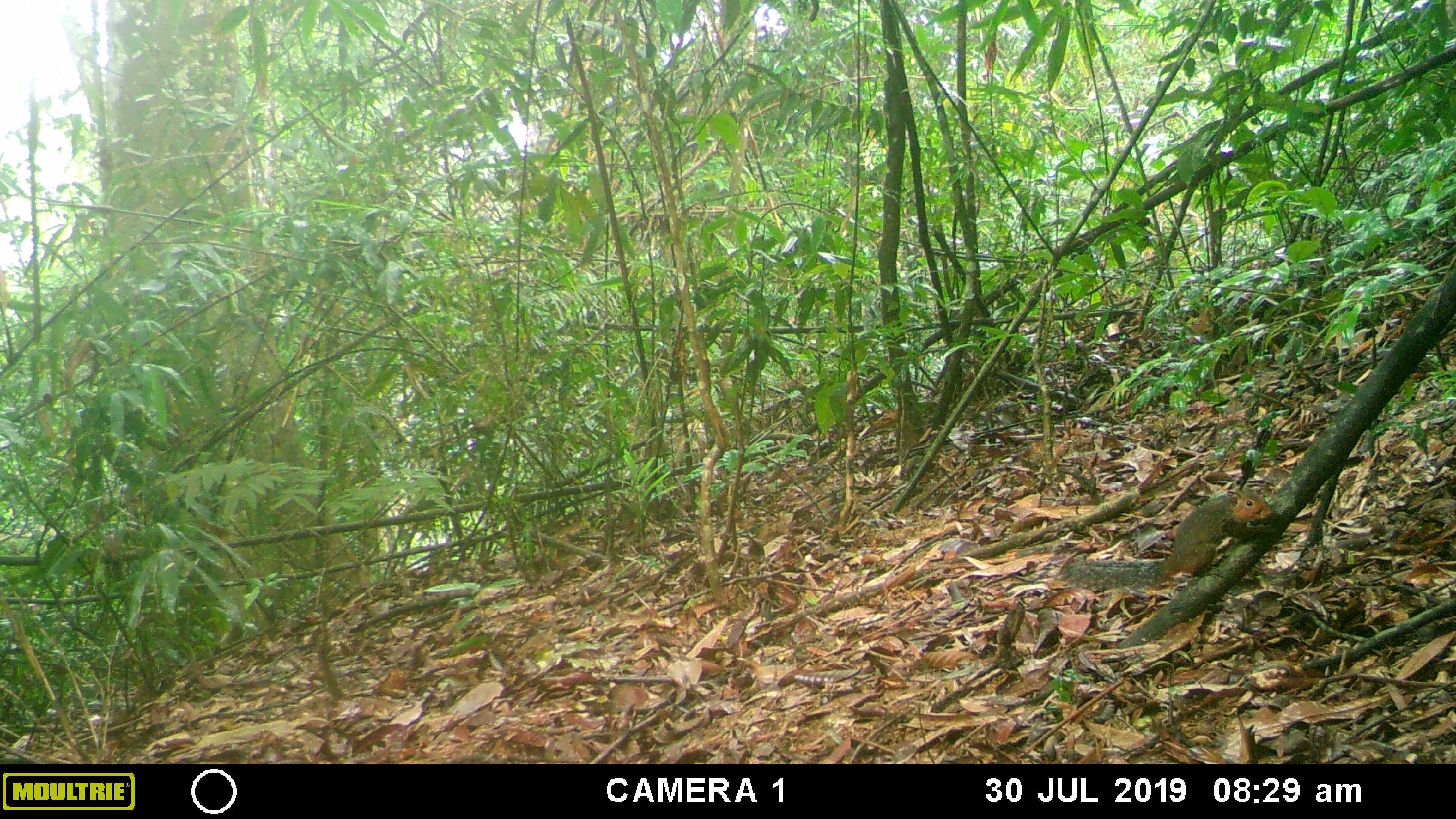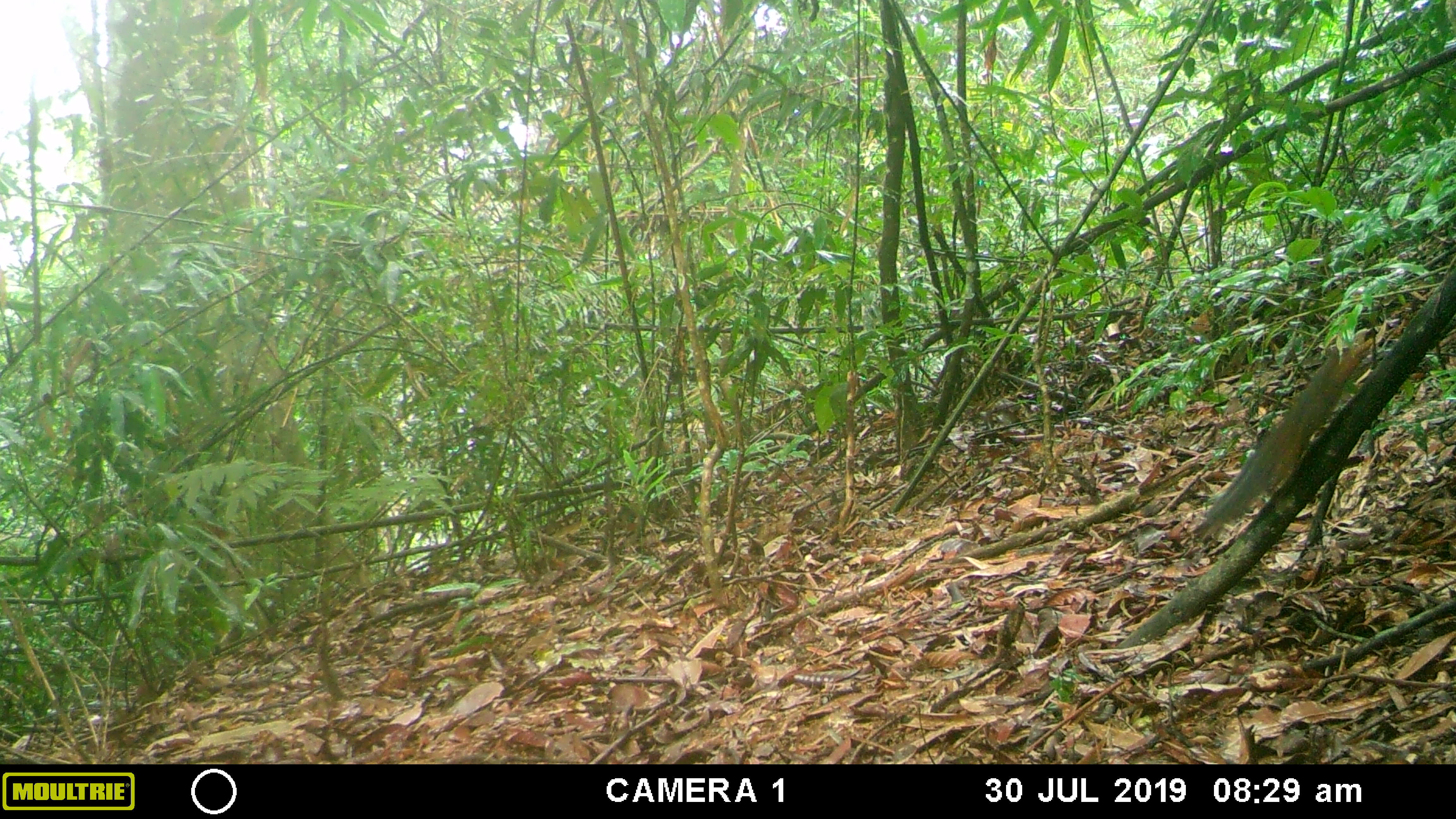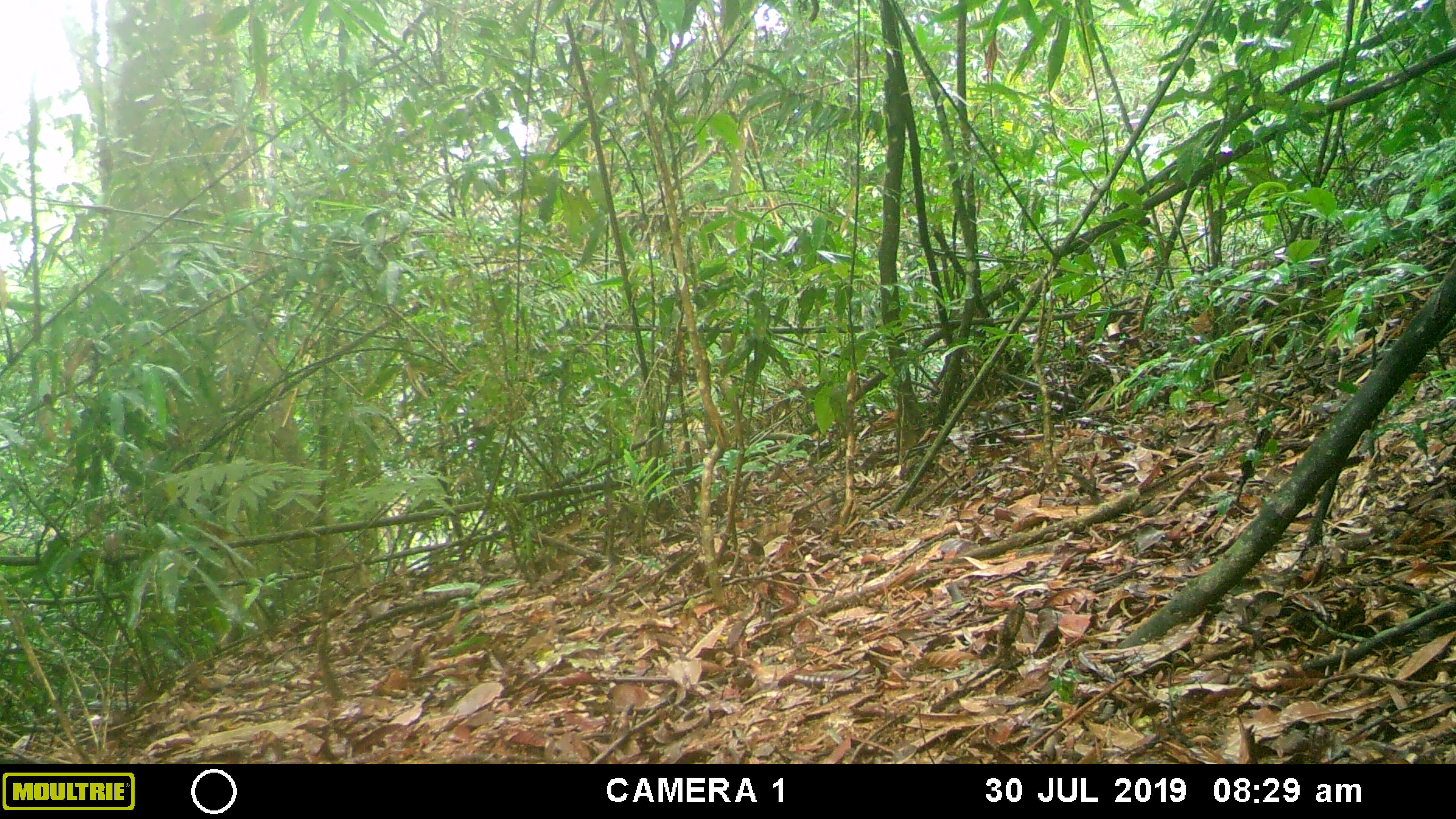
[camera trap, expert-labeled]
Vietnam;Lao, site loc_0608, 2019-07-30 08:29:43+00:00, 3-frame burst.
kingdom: Animalia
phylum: Chordata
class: Mammalia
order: Rodentia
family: Sciuridae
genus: Dremomys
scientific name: Dremomys rufigenis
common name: red-cheeked squirrel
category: red cheeked squirrel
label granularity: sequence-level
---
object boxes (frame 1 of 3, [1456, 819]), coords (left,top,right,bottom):
red cheeked squirrel: (1058,486,1273,590)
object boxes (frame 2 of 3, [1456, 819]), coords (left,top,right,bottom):
red cheeked squirrel: (1191,338,1375,535)